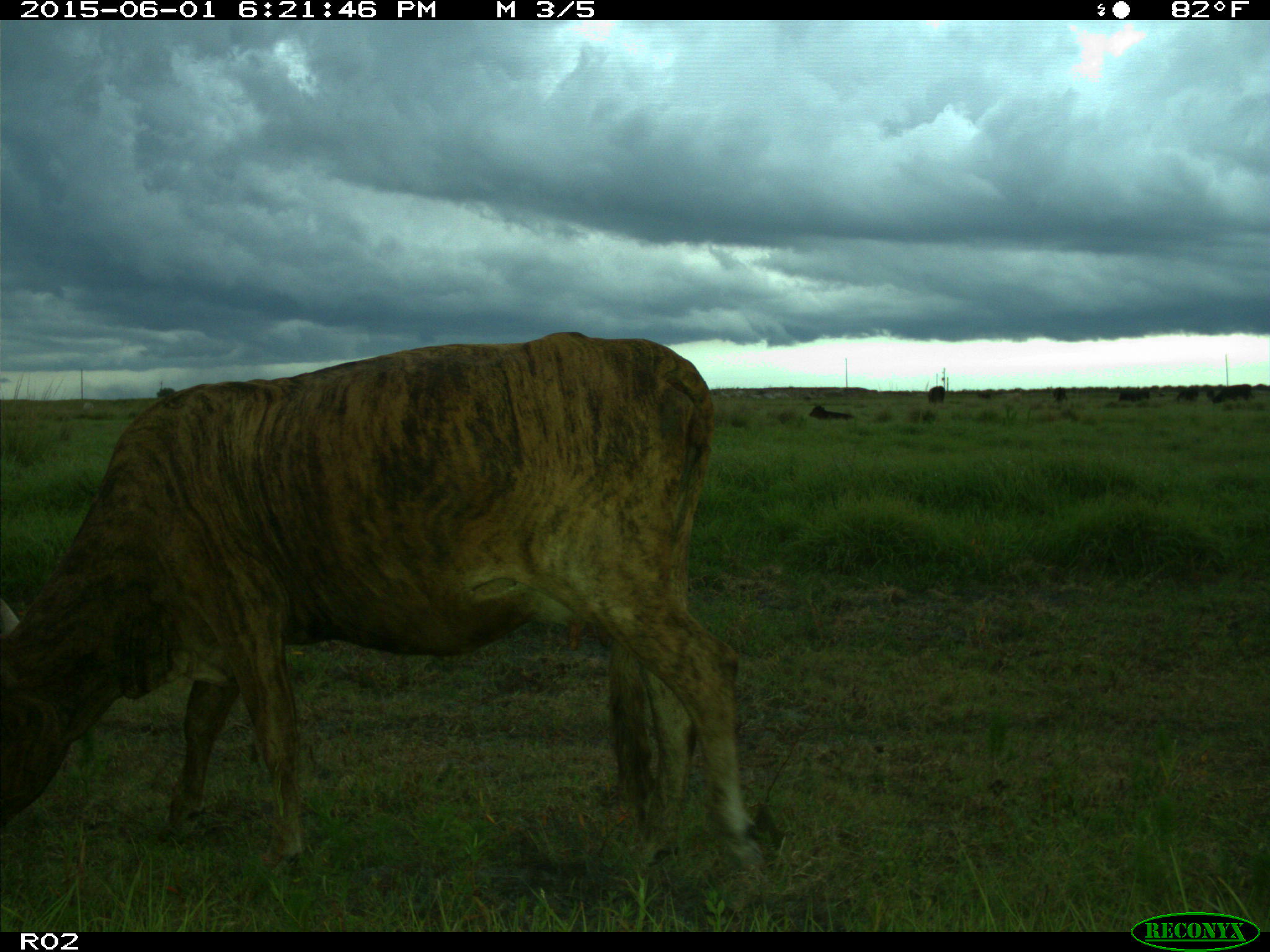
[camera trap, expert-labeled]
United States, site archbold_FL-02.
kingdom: Animalia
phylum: Chordata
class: Mammalia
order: Artiodactyla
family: Bovidae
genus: Bos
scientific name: Bos taurus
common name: domestic cow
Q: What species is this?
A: Bos taurus (domestic cow).